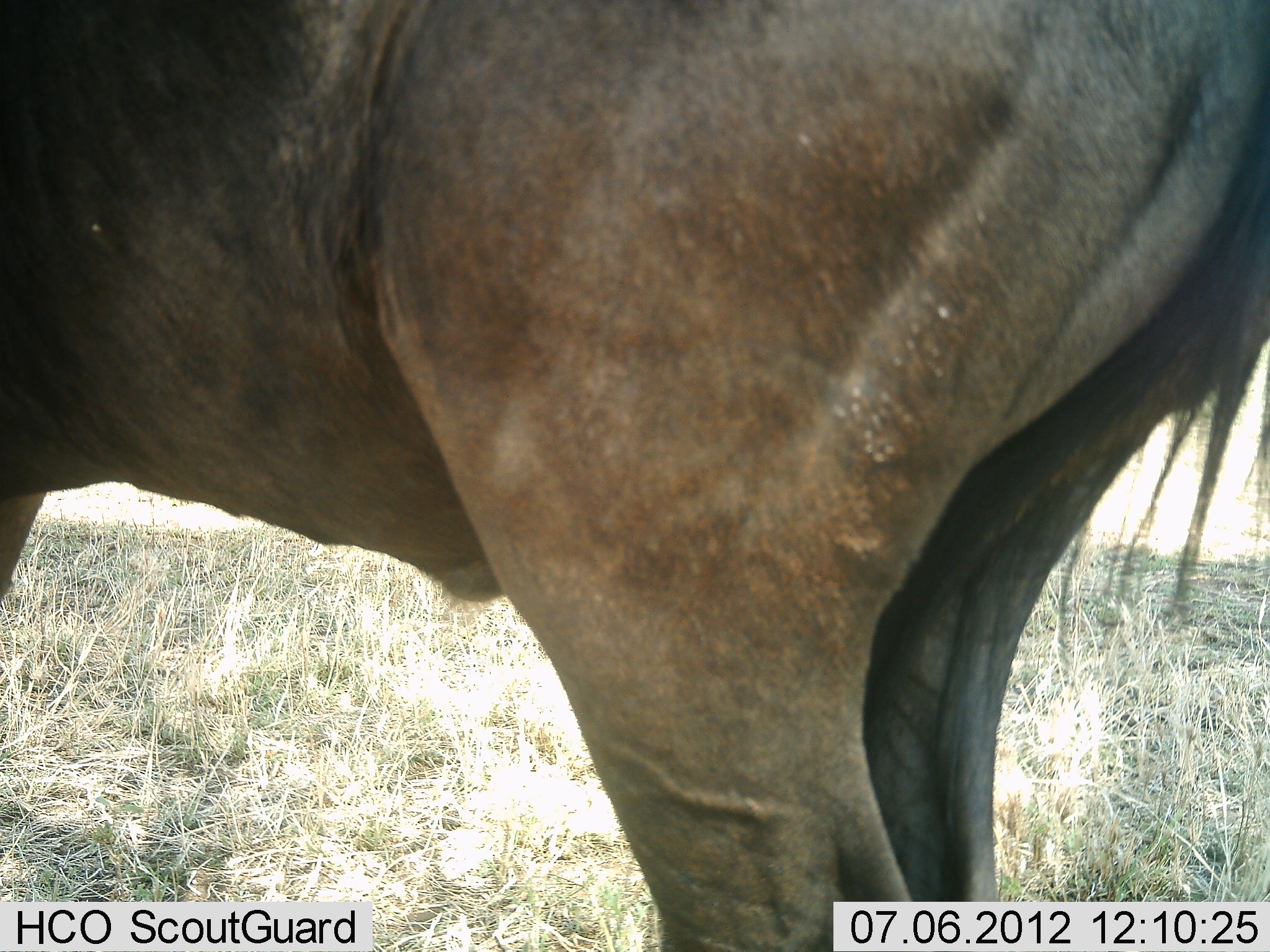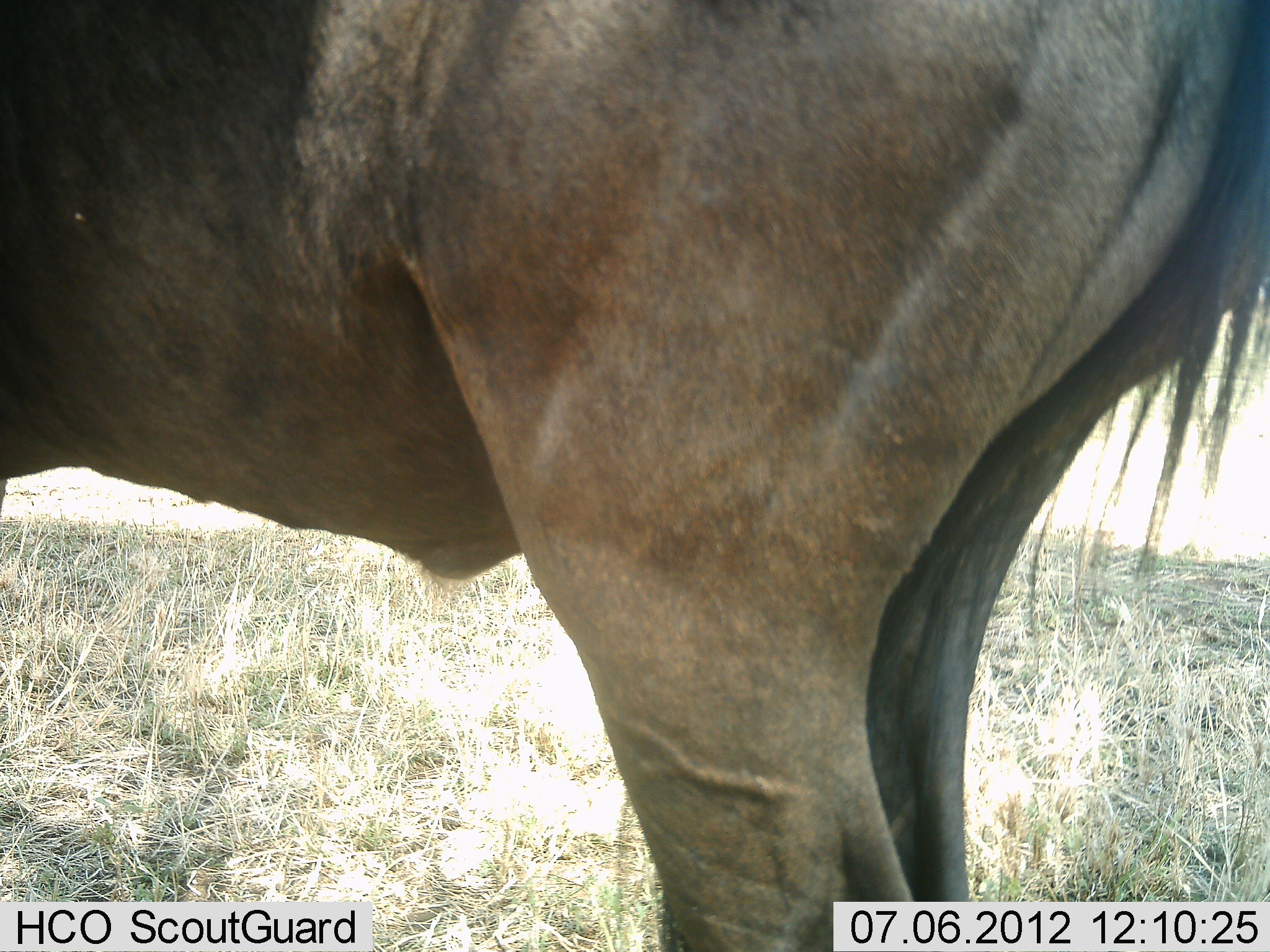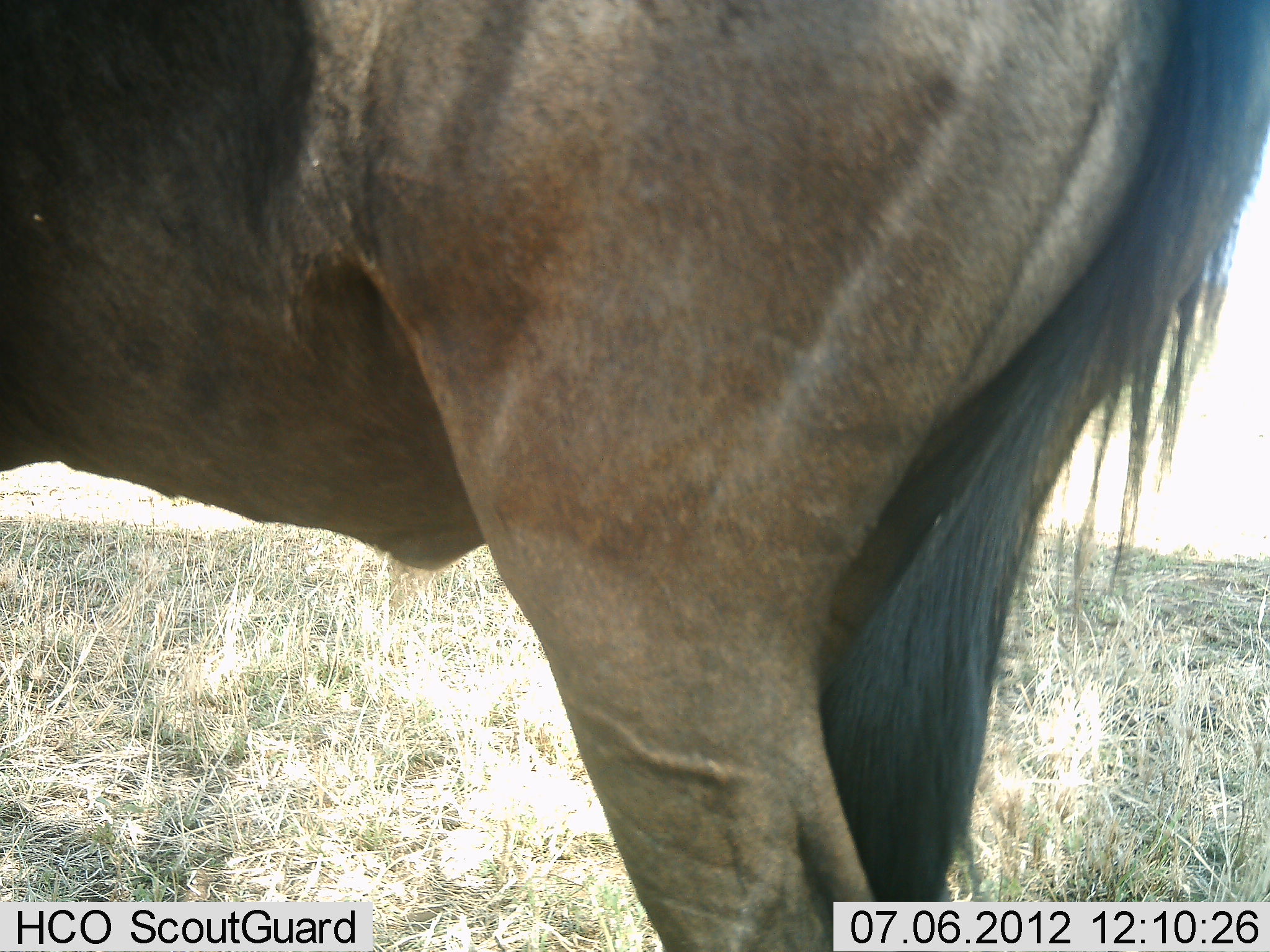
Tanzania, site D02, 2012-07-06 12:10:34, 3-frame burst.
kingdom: Animalia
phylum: Chordata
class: Mammalia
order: Artiodactyla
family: Bovidae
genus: Connochaetes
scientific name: Connochaetes taurinus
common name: blue wildebeest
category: wildebeest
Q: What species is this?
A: Wildebeest (blue wildebeest) (Connochaetes taurinus).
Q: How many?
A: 1.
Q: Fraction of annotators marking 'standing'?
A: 100%.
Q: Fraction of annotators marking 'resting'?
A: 0%.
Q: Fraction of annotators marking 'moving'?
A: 0%.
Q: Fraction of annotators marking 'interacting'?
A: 0%.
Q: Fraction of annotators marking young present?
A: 0%.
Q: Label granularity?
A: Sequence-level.